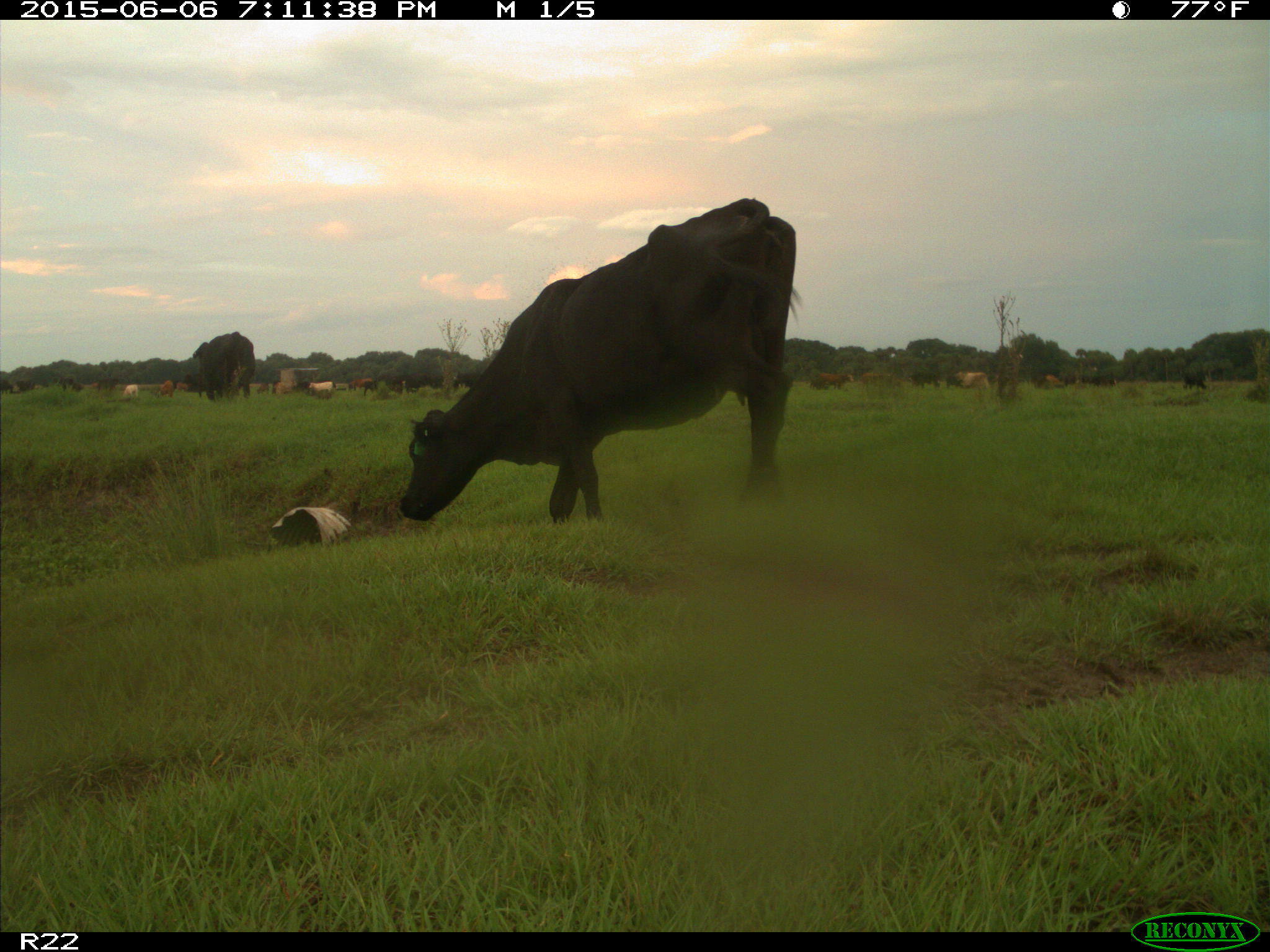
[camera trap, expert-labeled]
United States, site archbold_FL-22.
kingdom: Animalia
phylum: Chordata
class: Mammalia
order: Artiodactyla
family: Bovidae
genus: Bos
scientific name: Bos taurus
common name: domestic cow